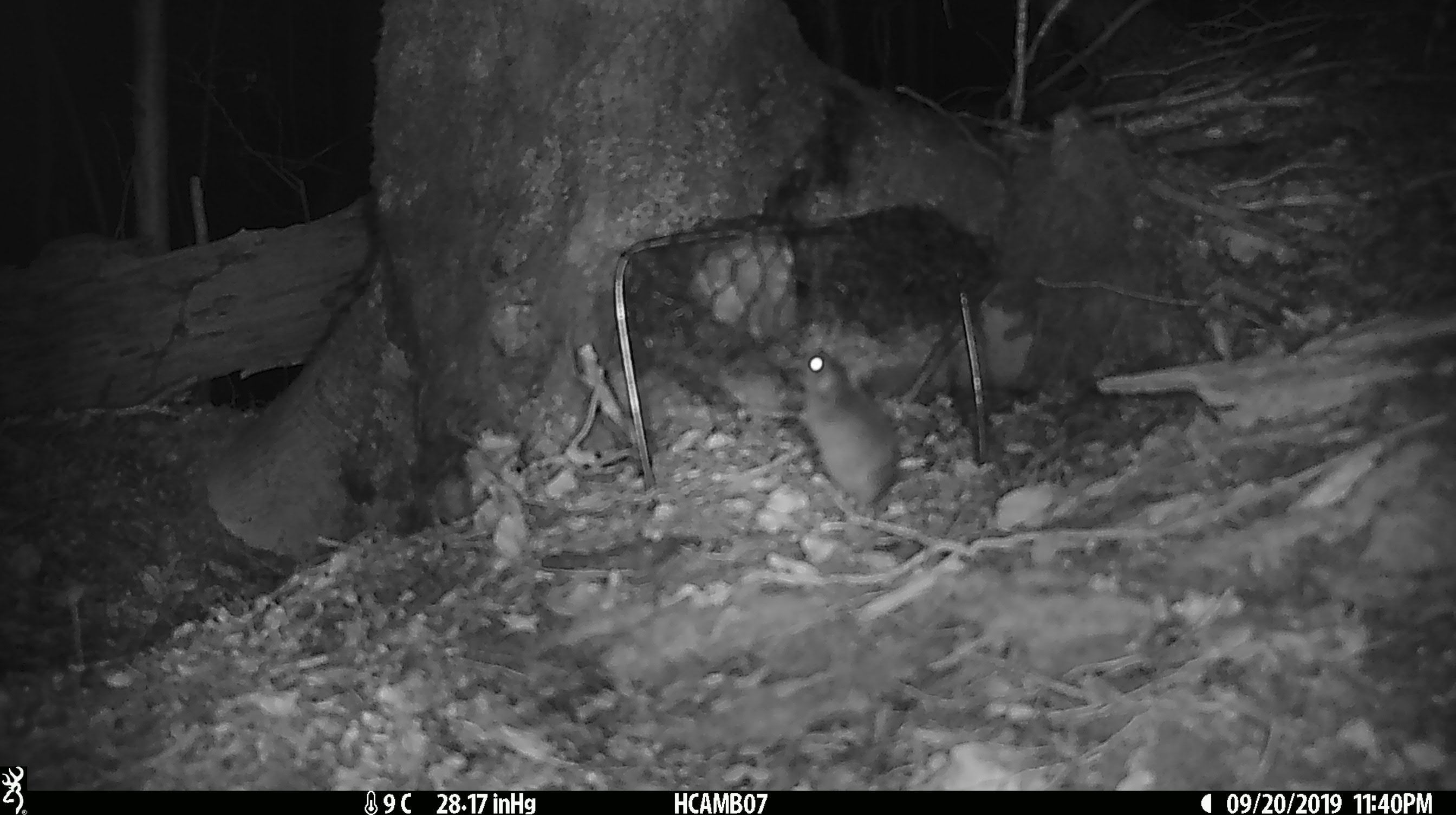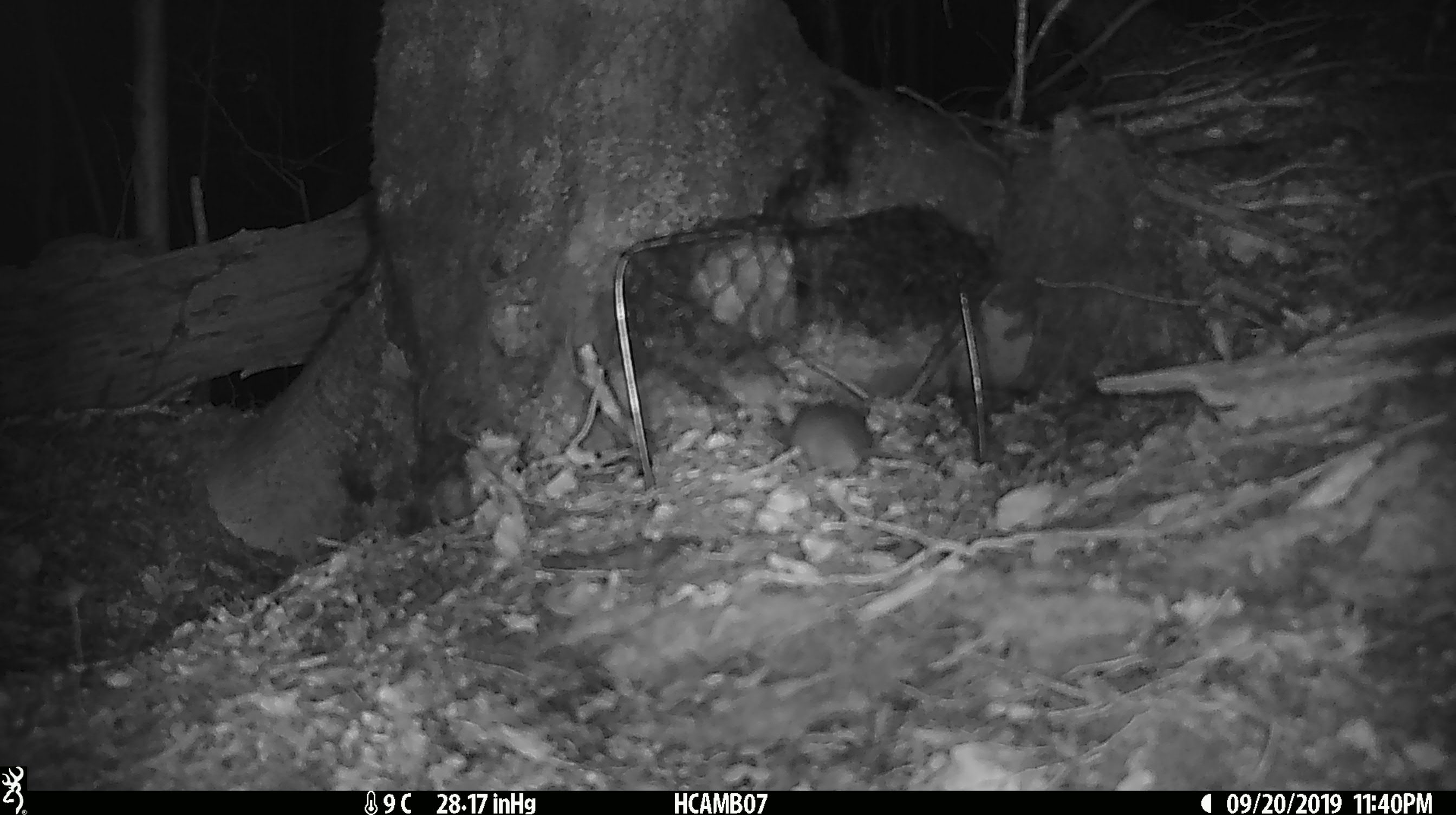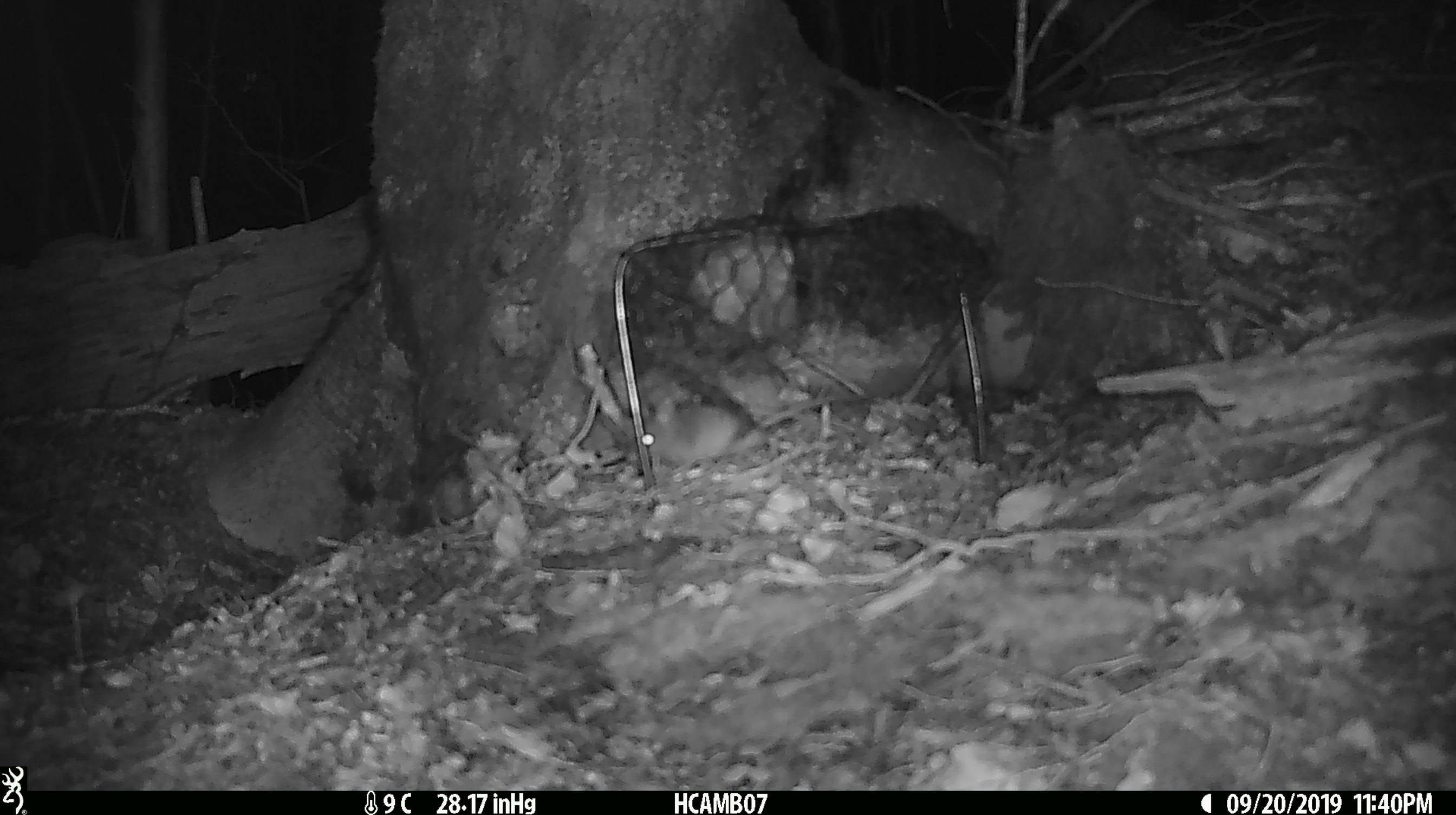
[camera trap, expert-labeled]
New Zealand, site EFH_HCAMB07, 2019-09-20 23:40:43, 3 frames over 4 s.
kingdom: Animalia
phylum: Chordata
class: Mammalia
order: Rodentia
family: Muridae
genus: Mus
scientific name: Mus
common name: mouse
Mouse (Mus).